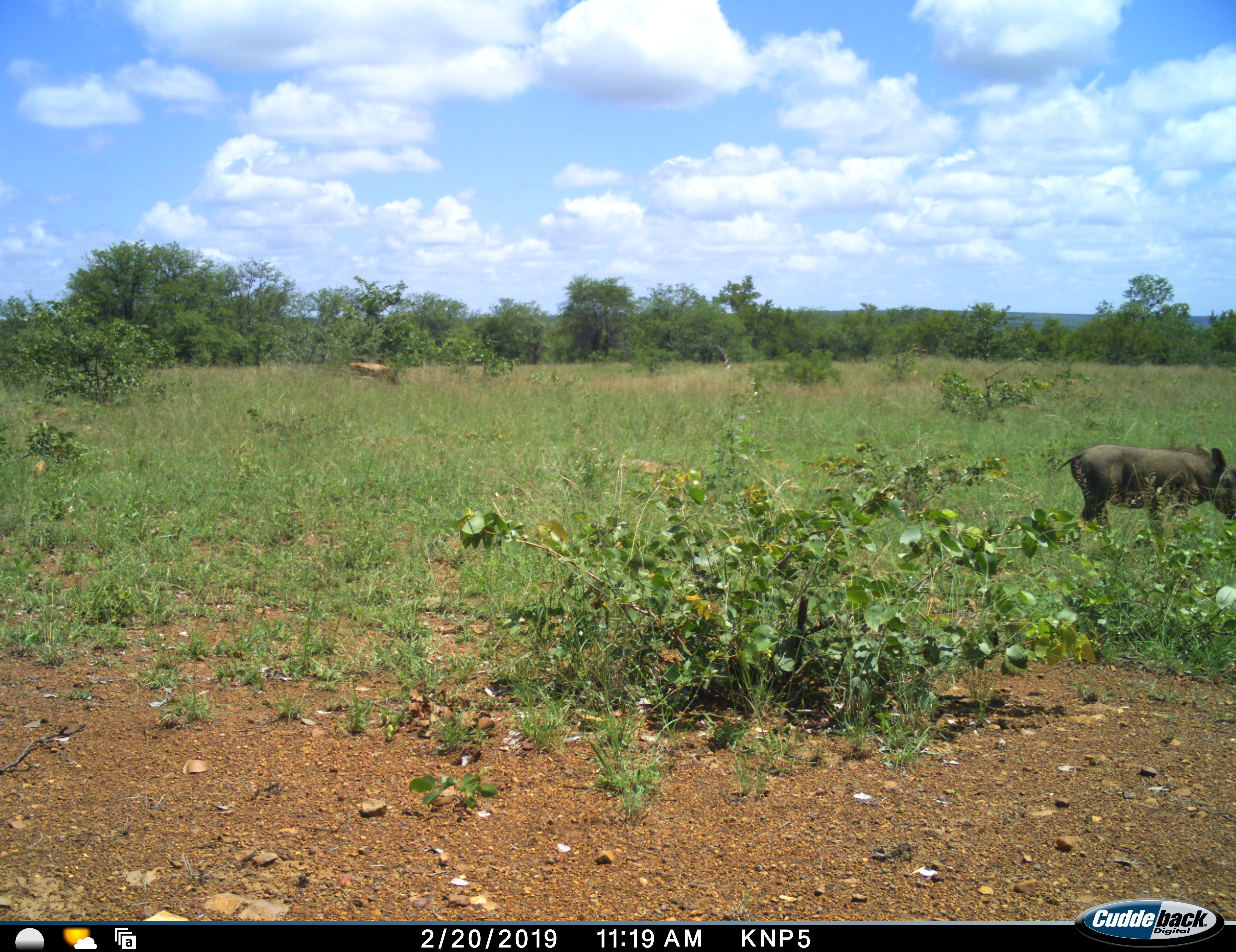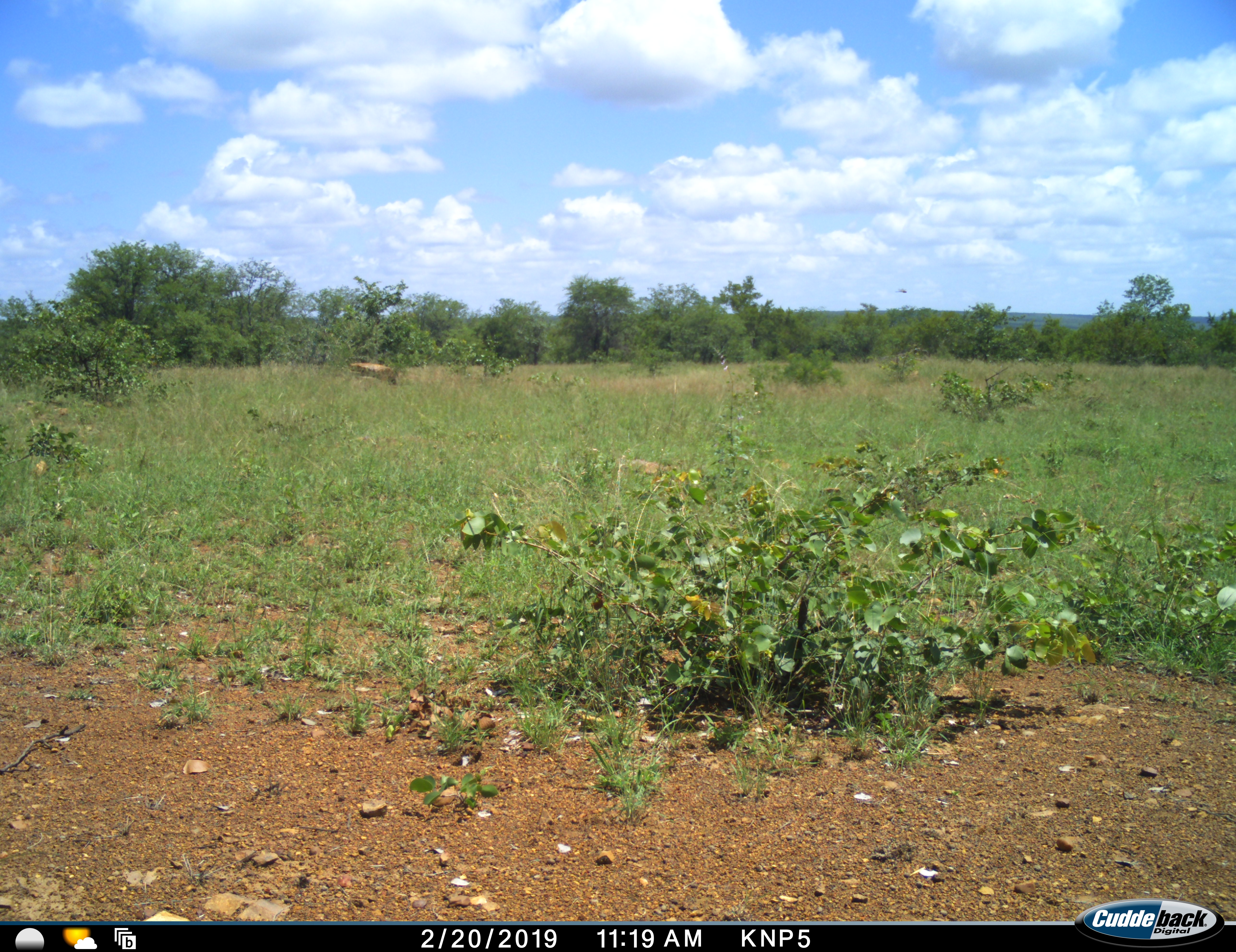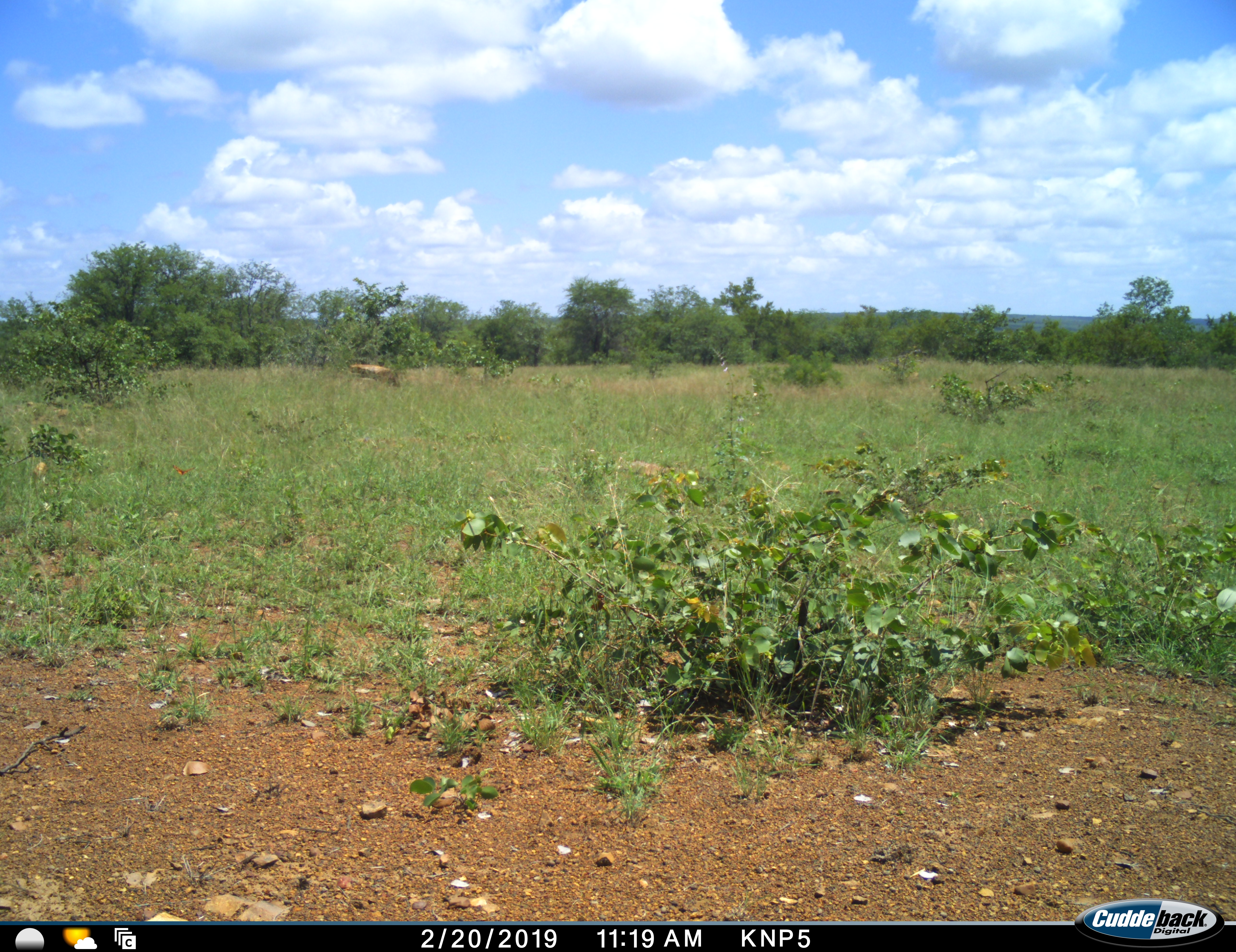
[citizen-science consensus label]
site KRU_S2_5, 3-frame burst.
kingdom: Animalia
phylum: Chordata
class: Mammalia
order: Artiodactyla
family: Suidae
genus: Phacochoerus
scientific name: Phacochoerus africanus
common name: warthog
Warthog (Phacochoerus africanus), count 1. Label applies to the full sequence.